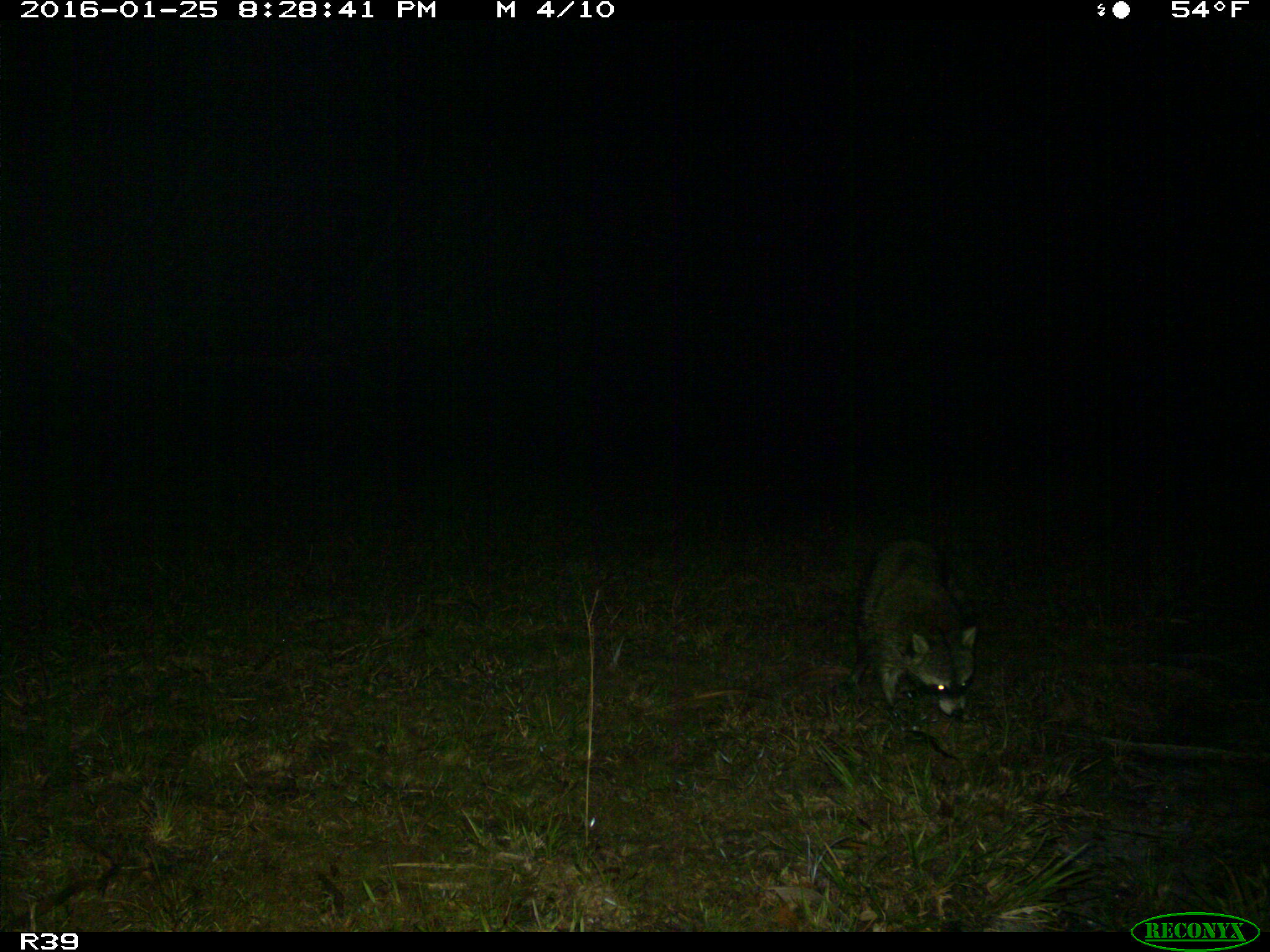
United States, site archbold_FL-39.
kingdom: Animalia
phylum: Chordata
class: Mammalia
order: Carnivora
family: Procyonidae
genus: Procyon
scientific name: Procyon lotor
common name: common raccoon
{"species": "Procyon lotor (common raccoon)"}